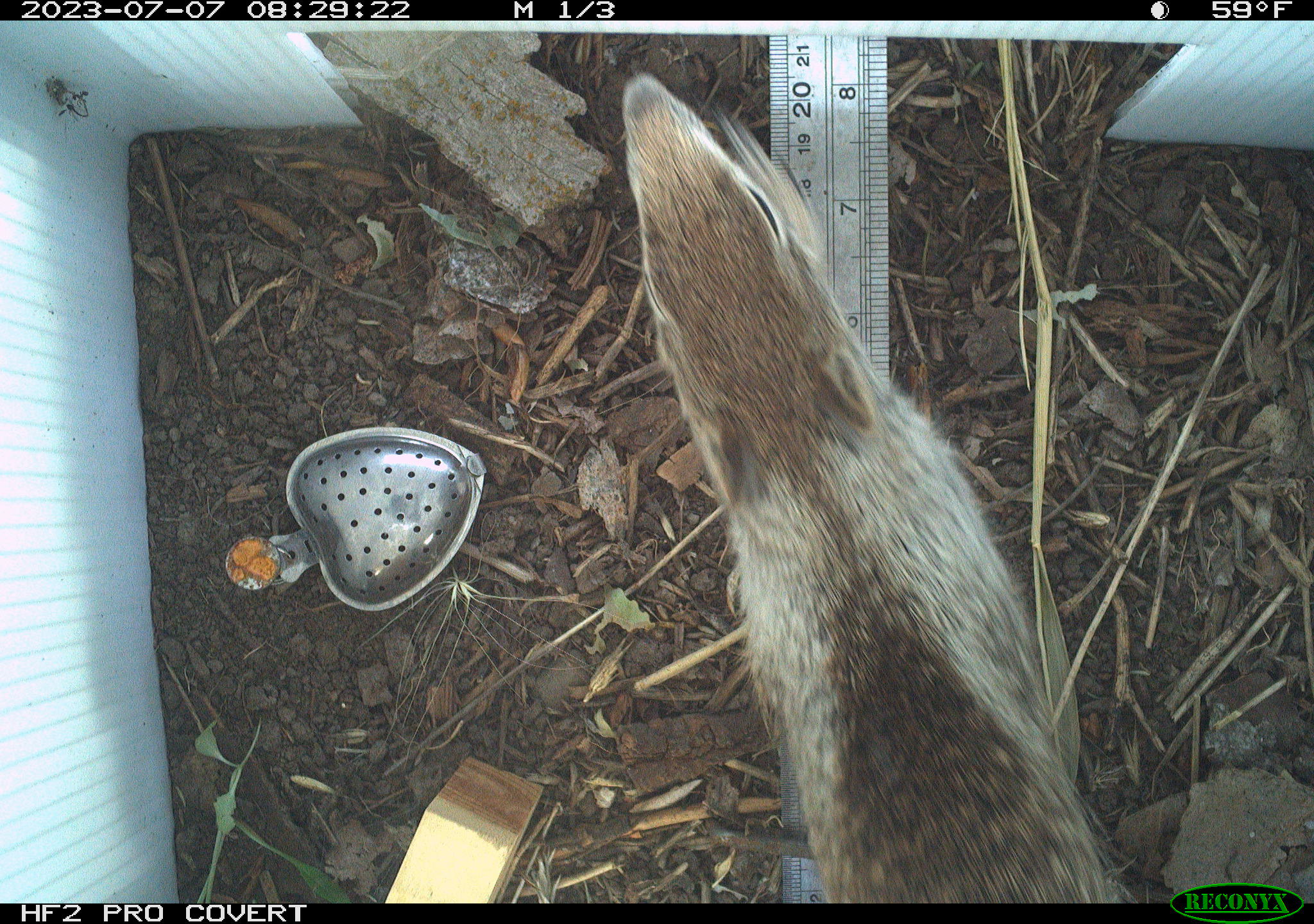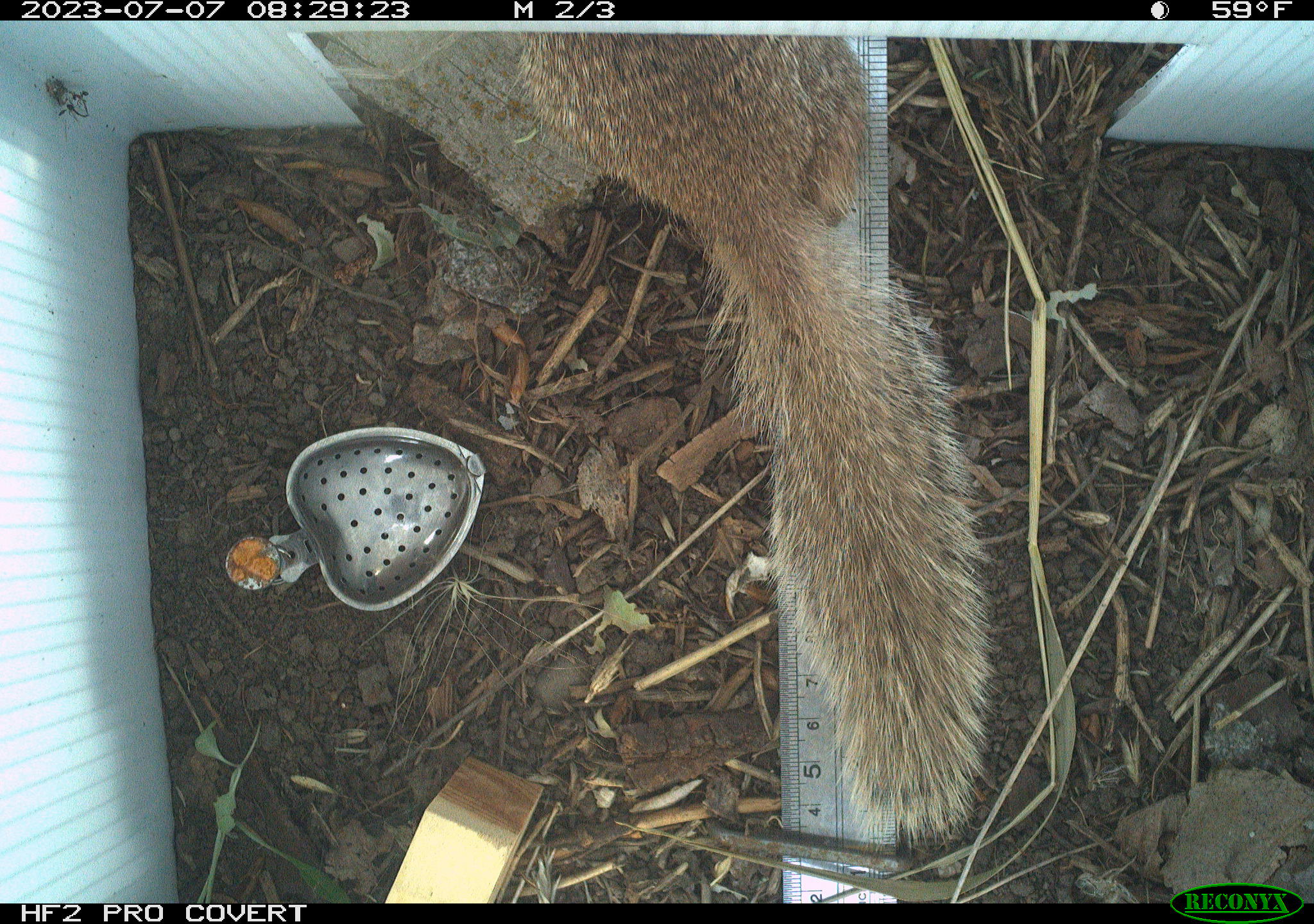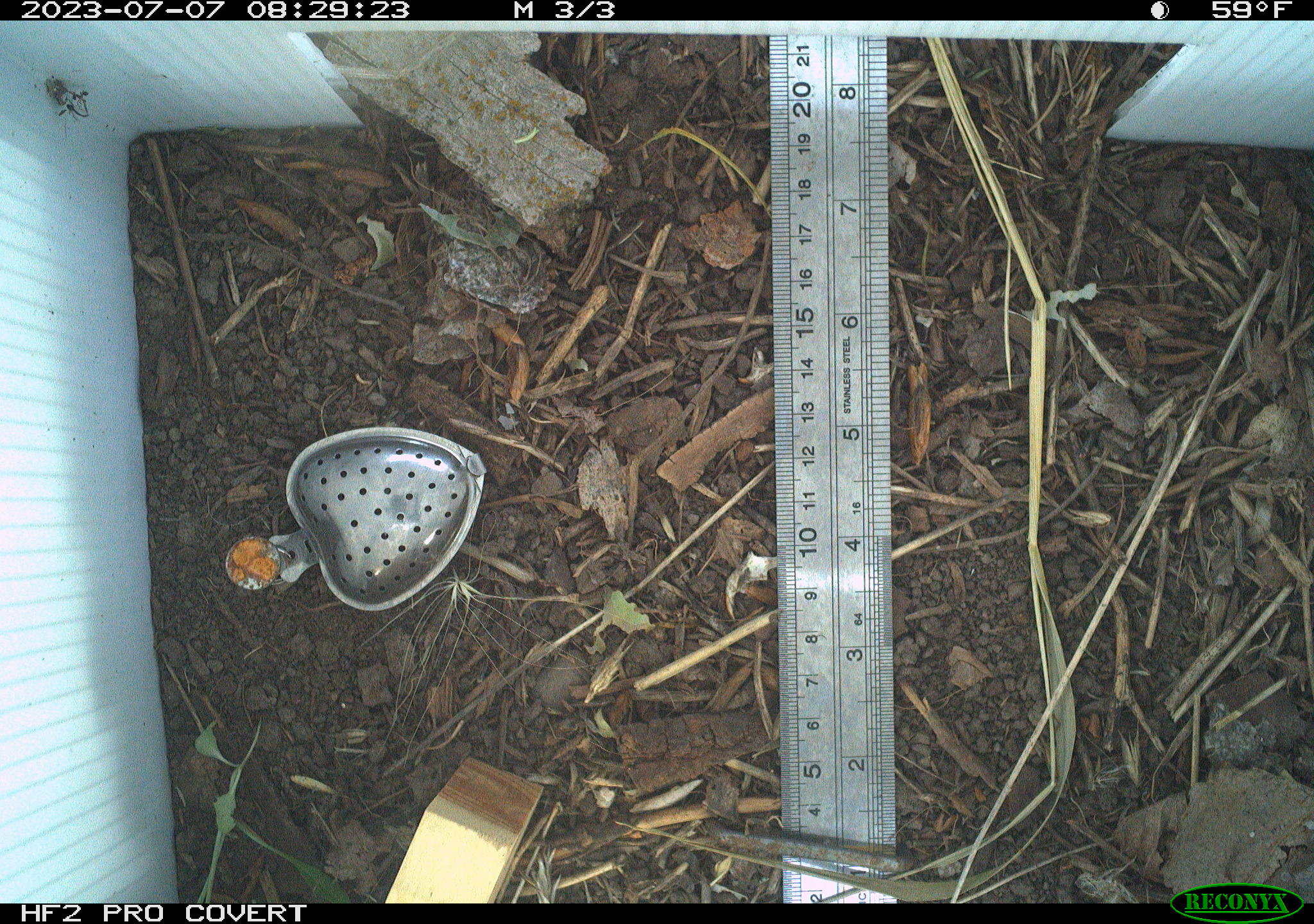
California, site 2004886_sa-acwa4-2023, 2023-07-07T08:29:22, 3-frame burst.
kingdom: Animalia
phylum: Chordata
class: Mammalia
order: Rodentia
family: Sciuridae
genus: Otospermophilus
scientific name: Otospermophilus beecheyi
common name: california ground squirrel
California ground squirrel (Otospermophilus beecheyi).